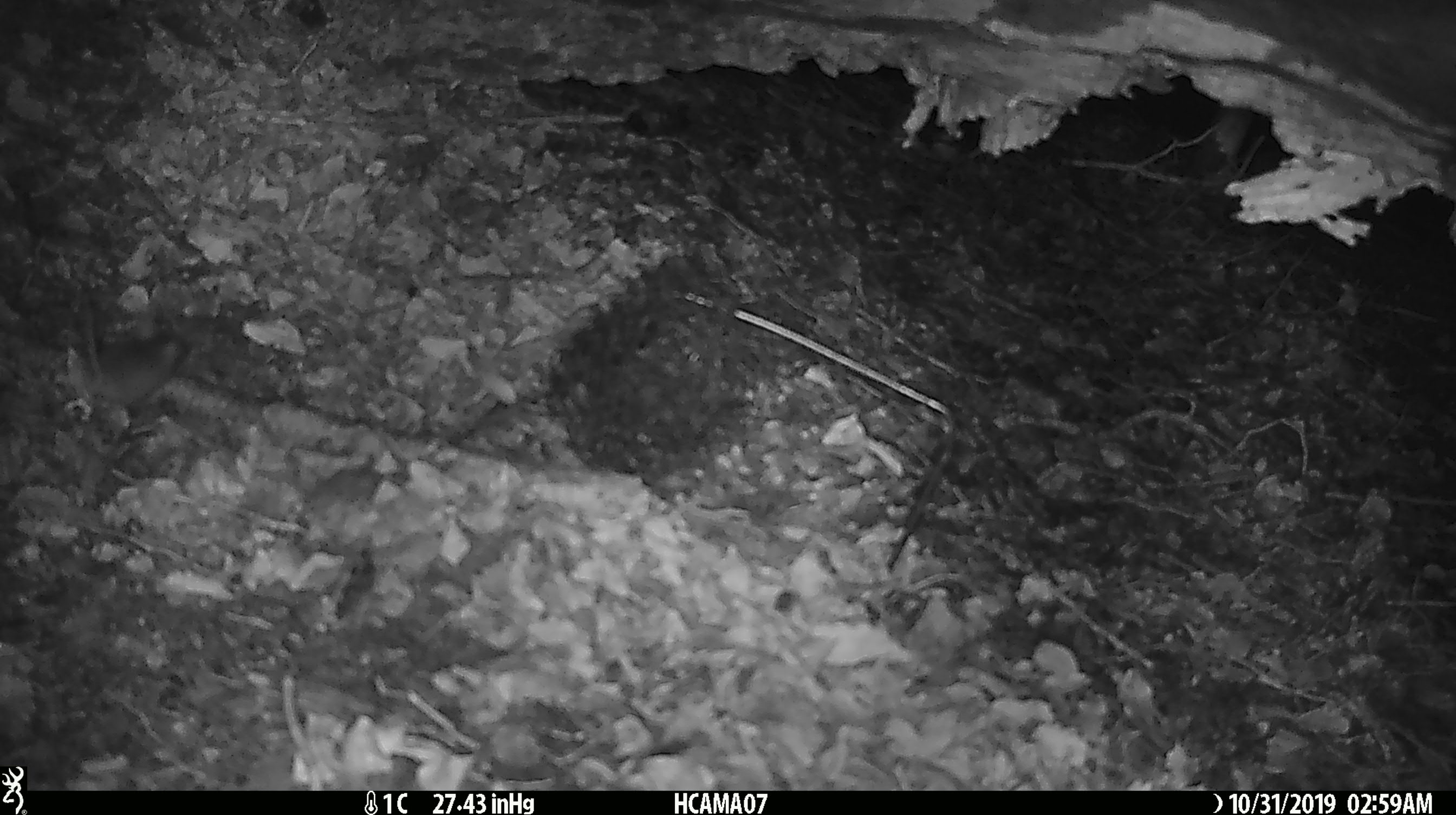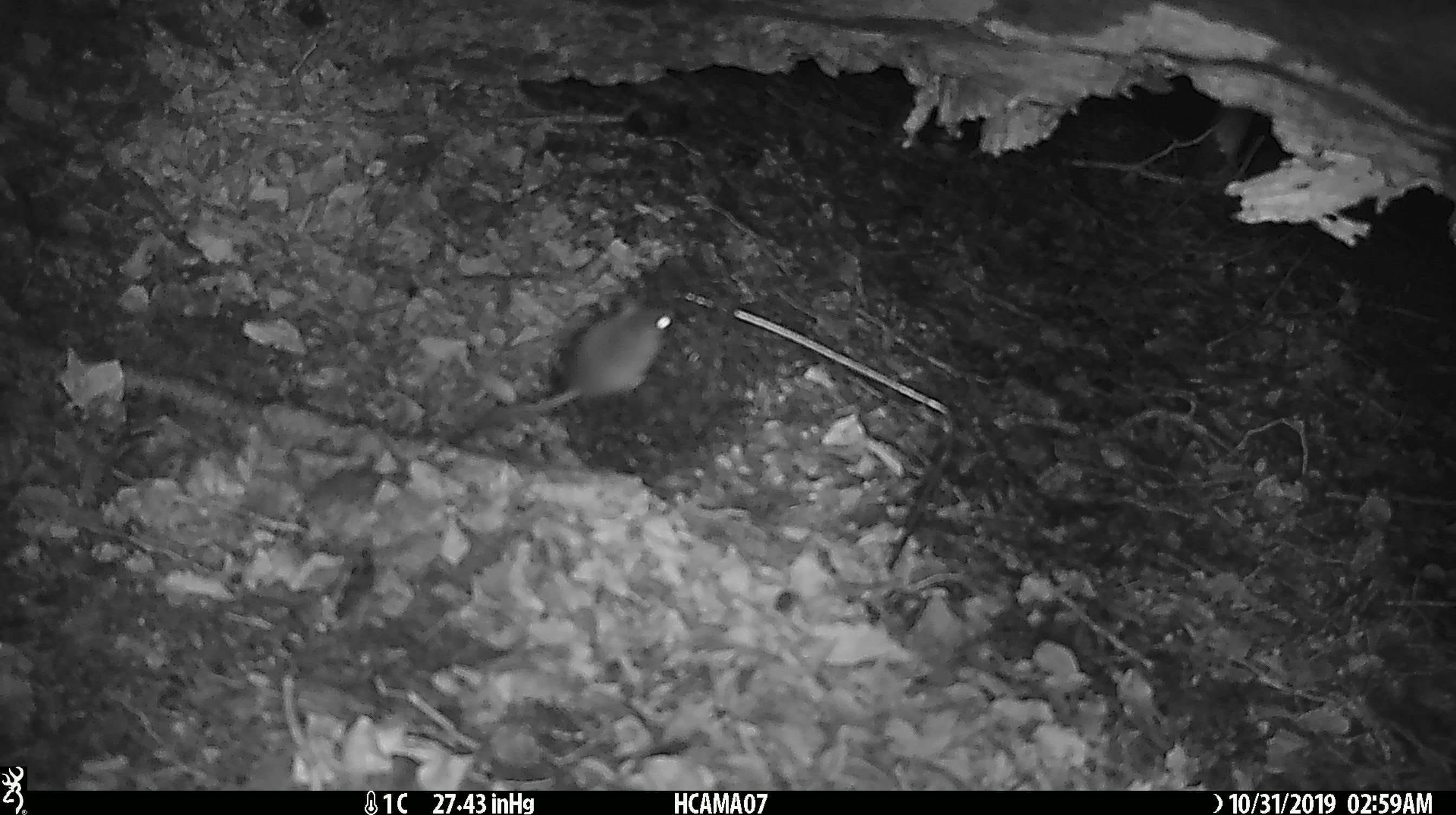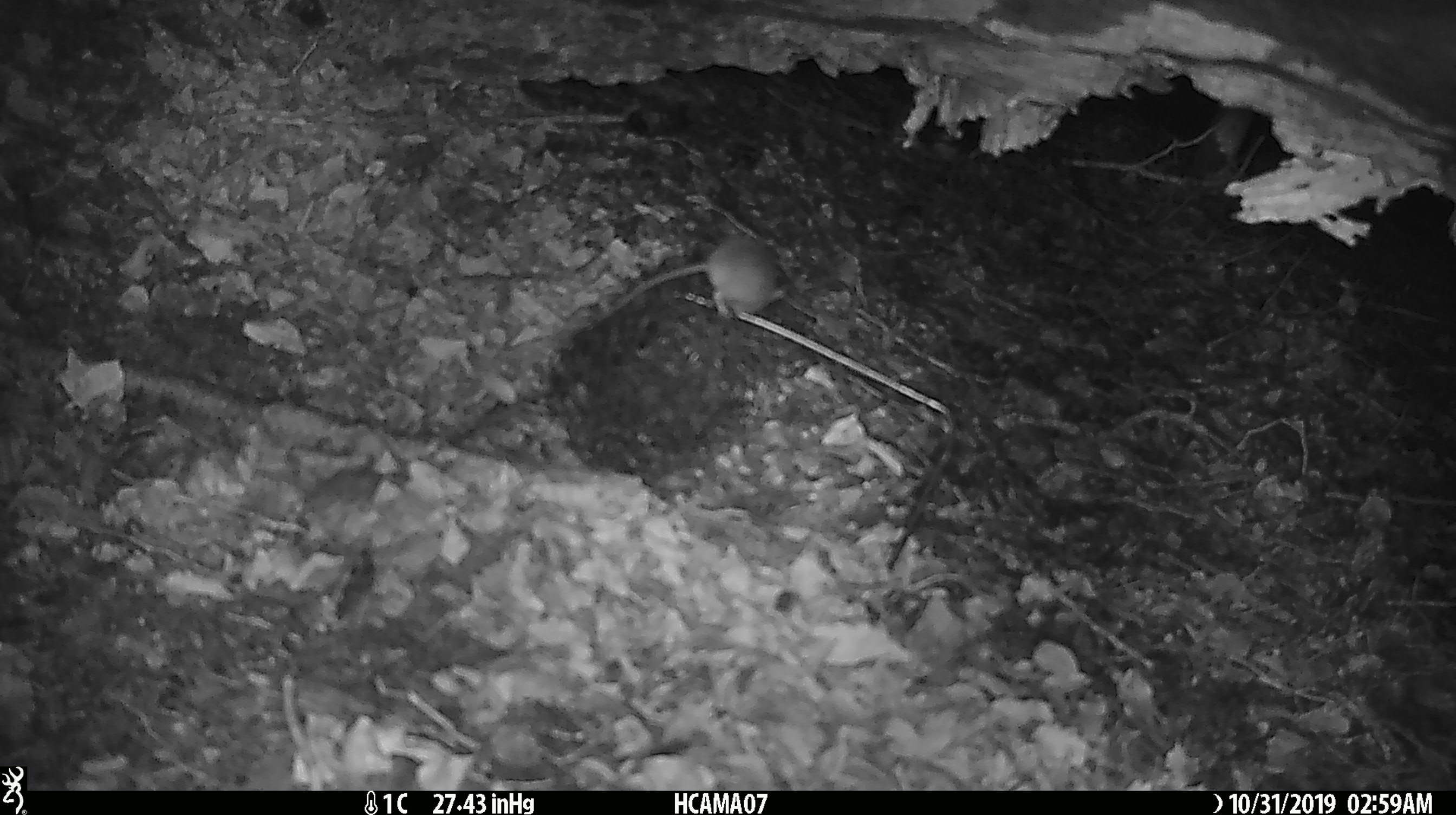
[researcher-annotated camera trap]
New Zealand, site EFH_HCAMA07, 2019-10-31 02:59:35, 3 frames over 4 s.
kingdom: Animalia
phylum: Chordata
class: Mammalia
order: Rodentia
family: Muridae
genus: Mus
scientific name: Mus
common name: mouse